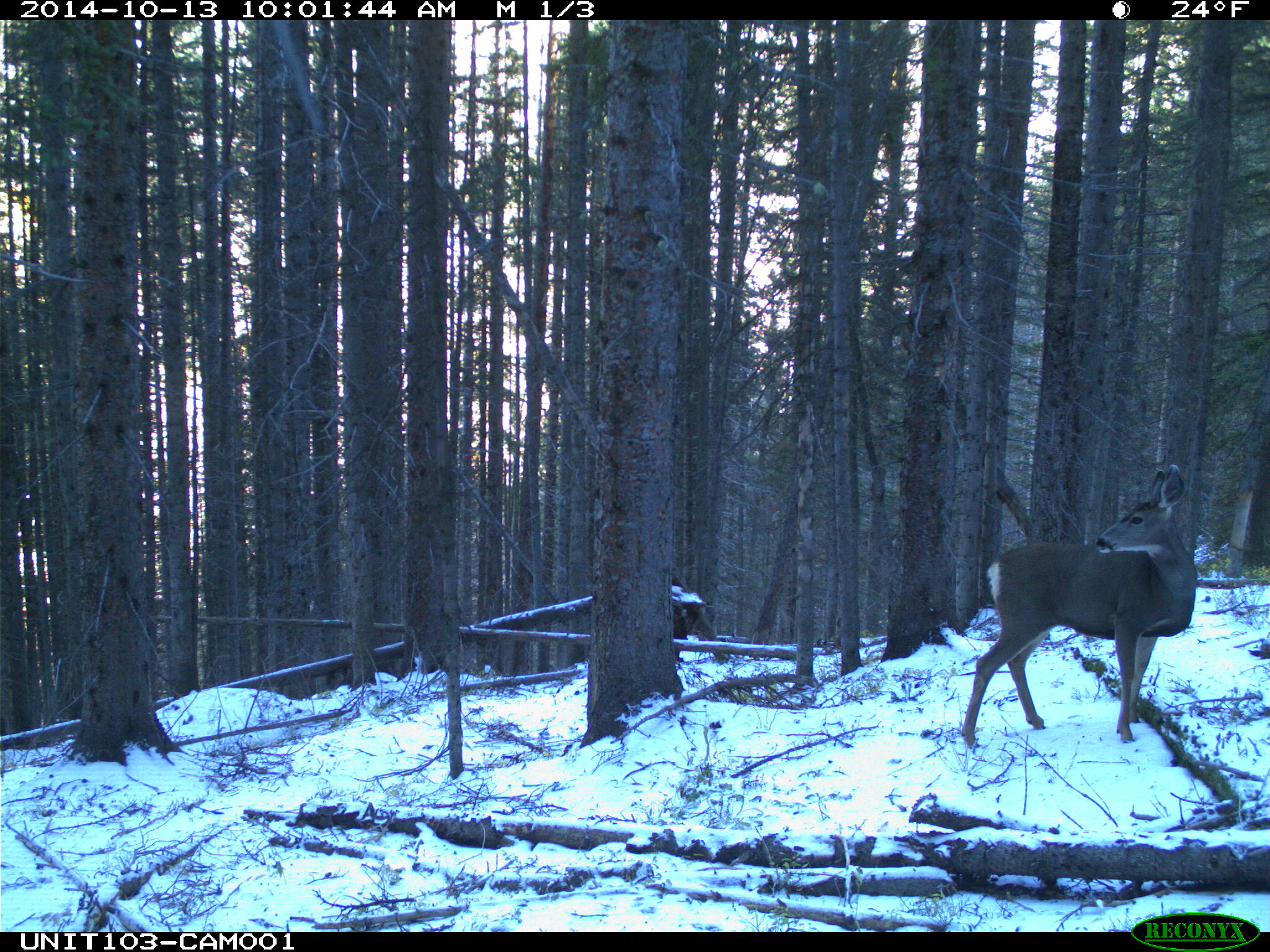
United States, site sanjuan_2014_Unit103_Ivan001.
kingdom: Animalia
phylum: Chordata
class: Mammalia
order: Artiodactyla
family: Cervidae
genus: Odocoileus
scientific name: Odocoileus hemionus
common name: mule deer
Odocoileus hemionus (mule deer).